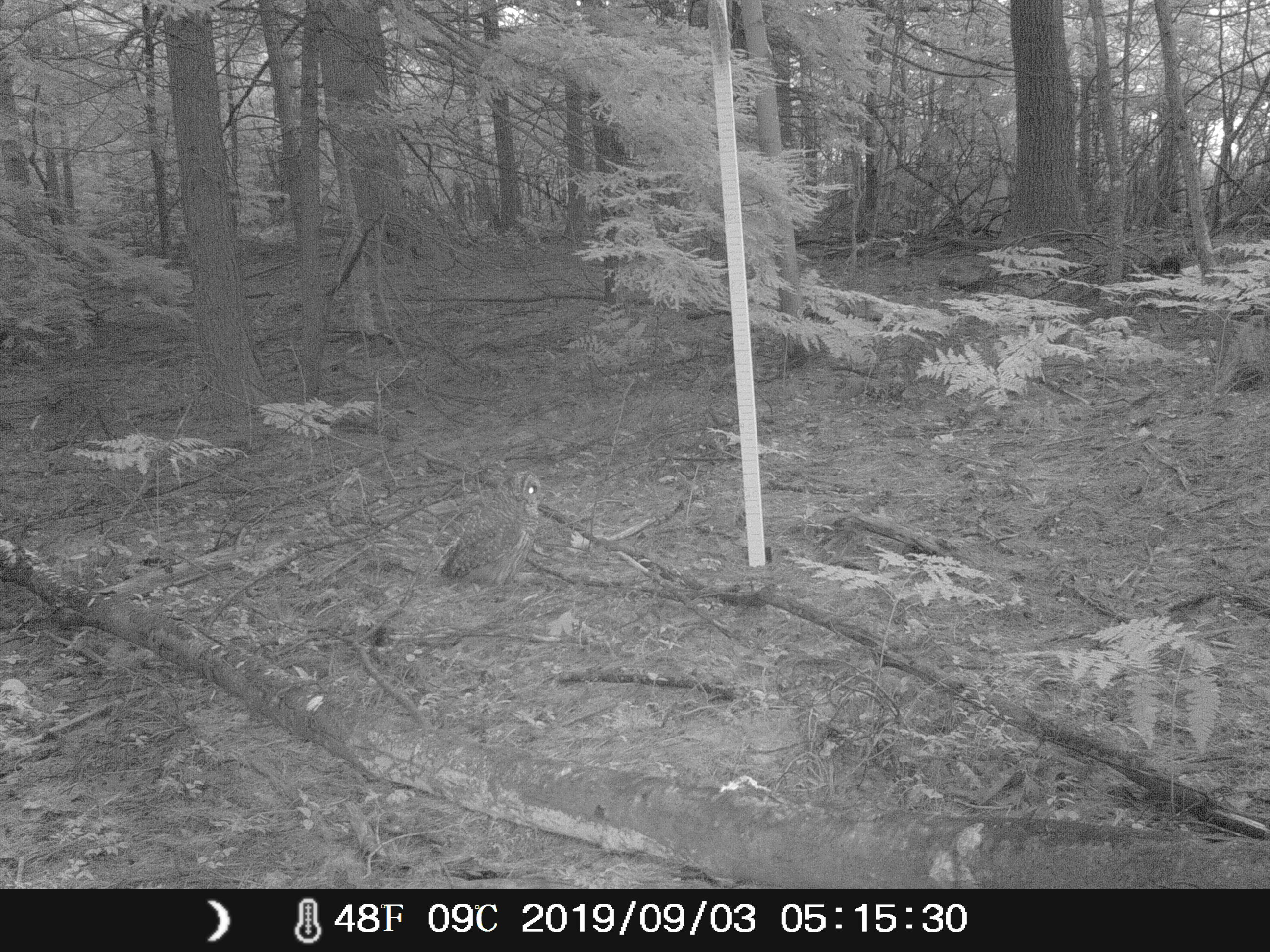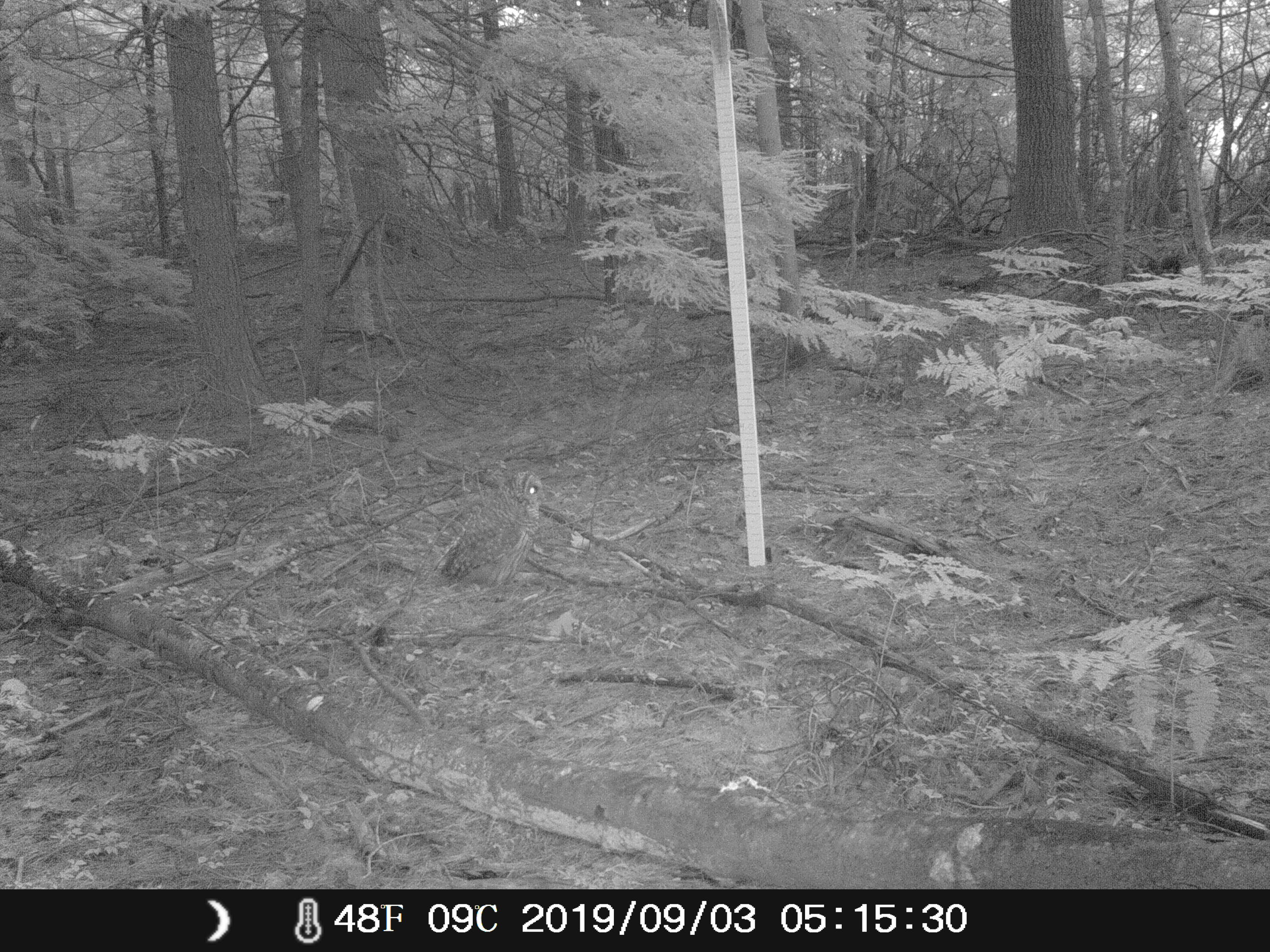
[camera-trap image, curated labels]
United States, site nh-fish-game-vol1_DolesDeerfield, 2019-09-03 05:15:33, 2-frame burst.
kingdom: Animalia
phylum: Chordata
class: Aves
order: Strigiformes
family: Strigidae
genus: Strix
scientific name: Strix varia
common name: barred owl